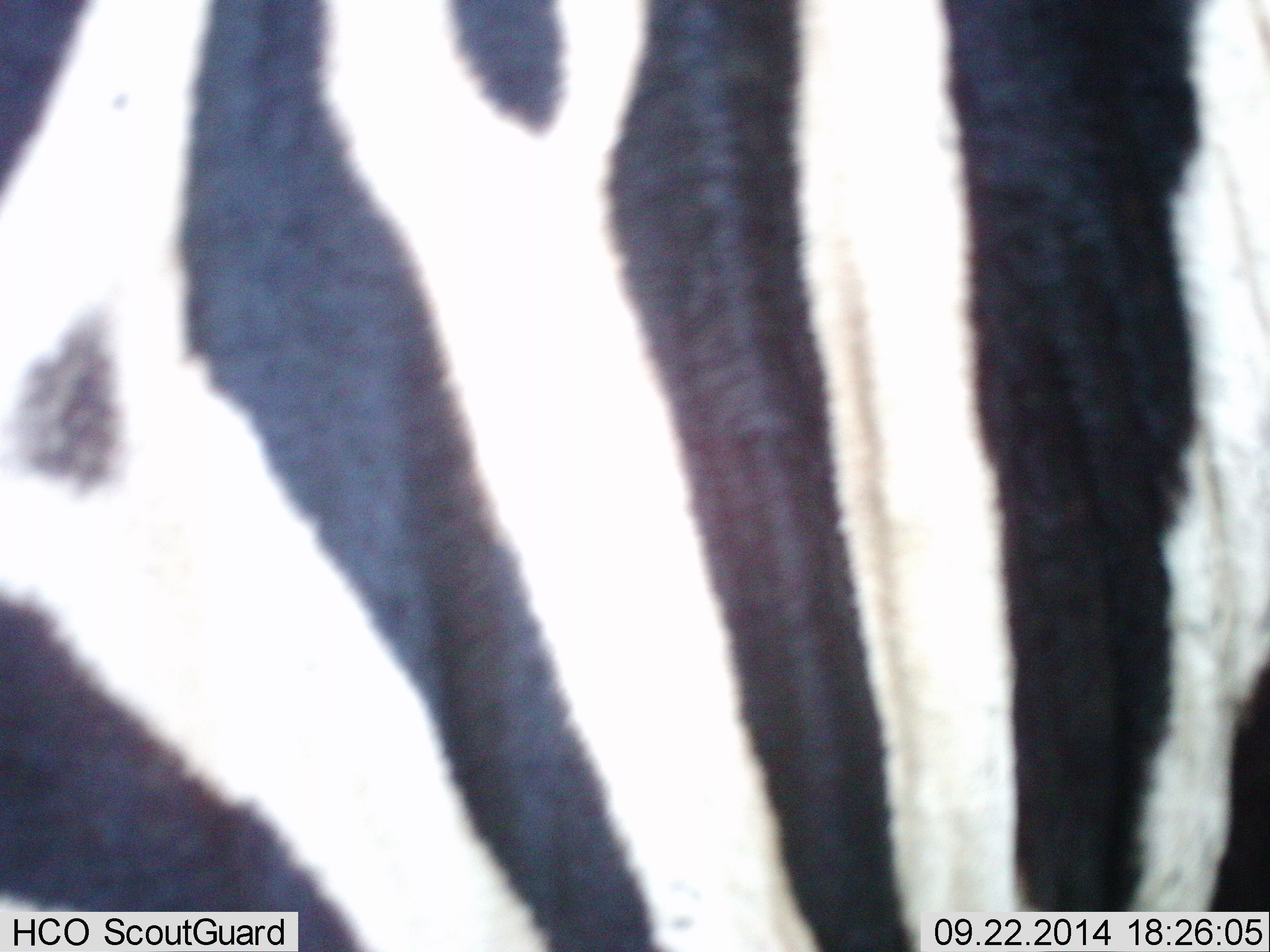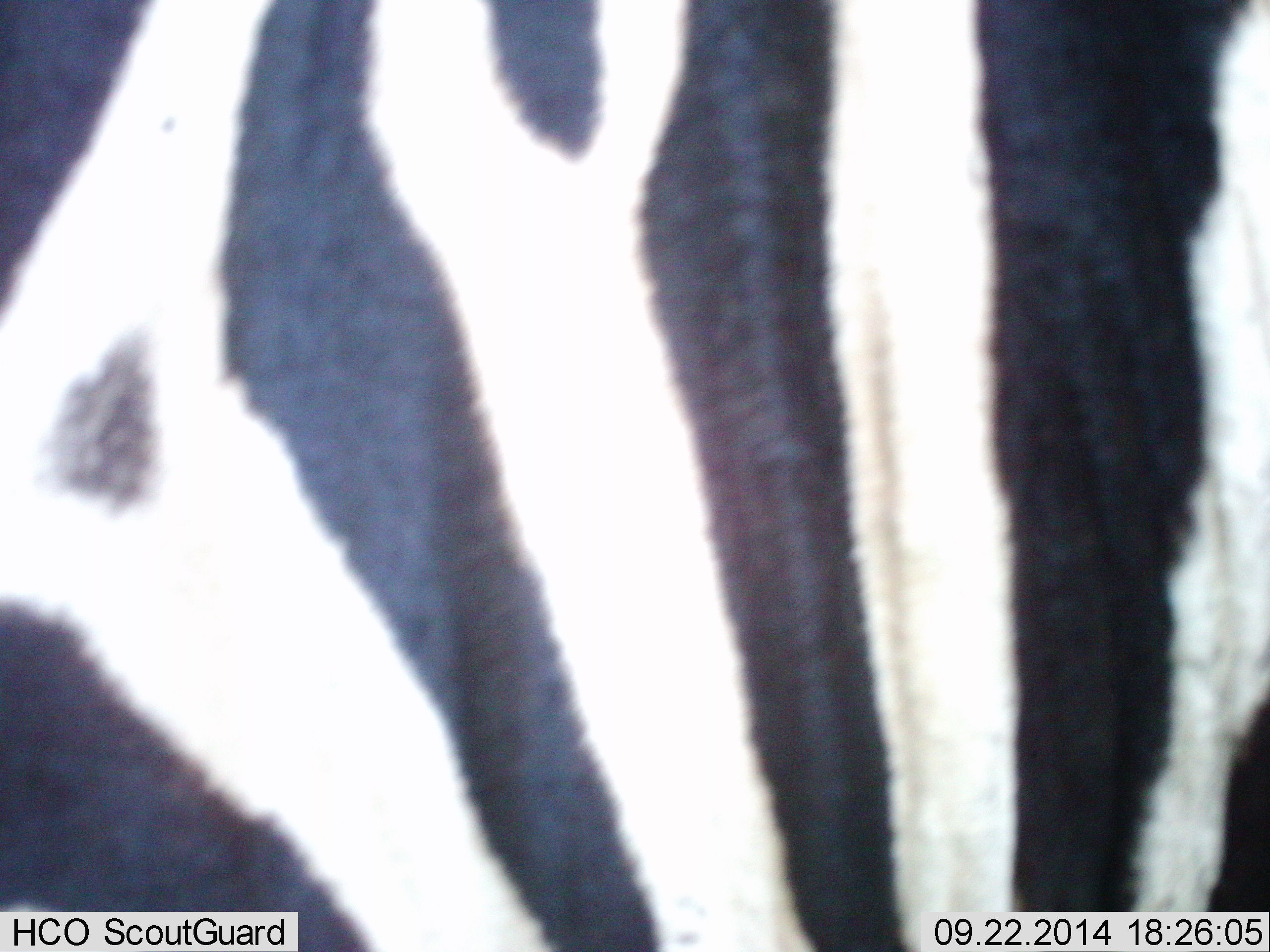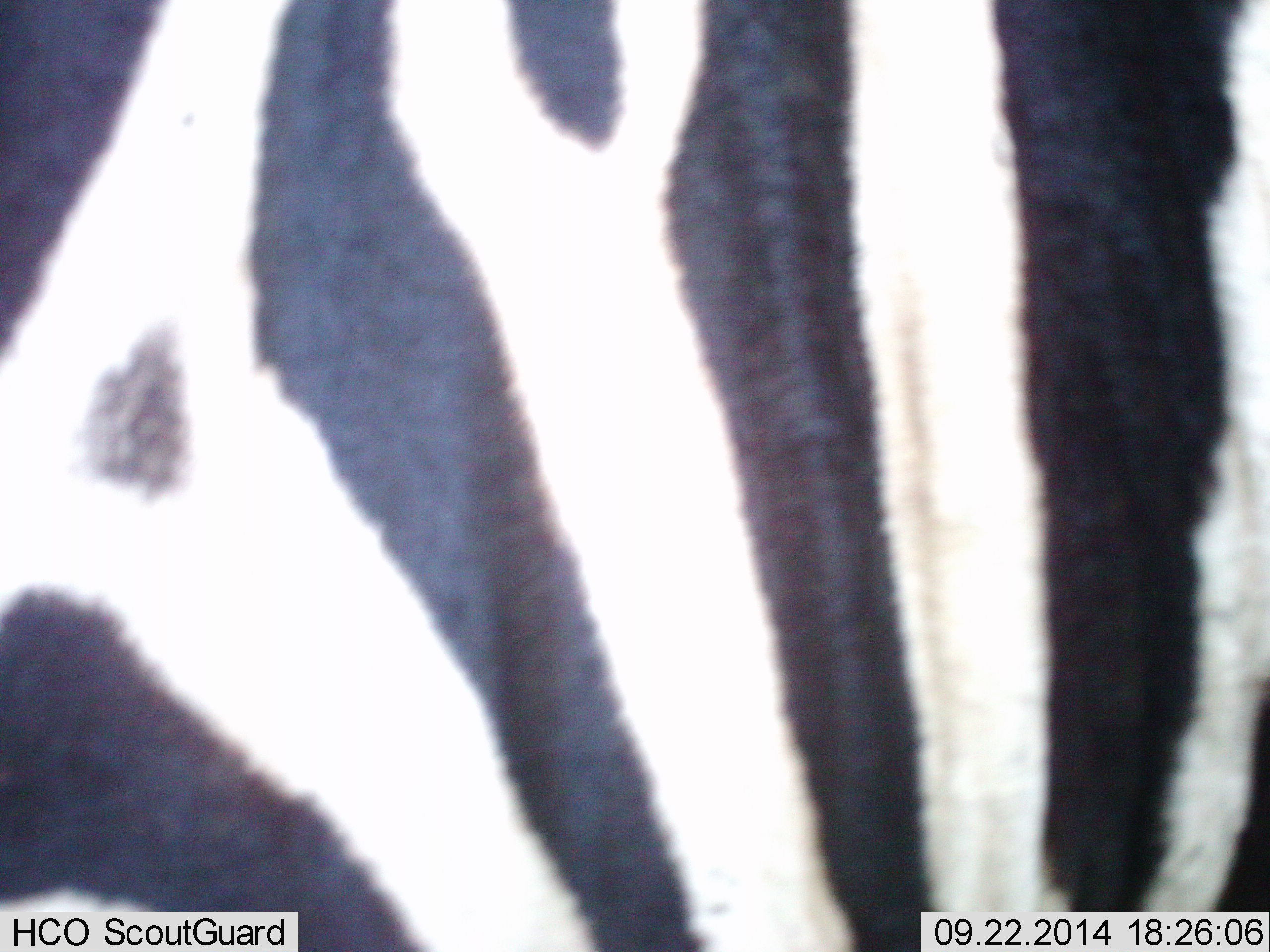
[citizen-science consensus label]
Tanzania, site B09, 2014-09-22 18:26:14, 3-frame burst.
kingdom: Animalia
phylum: Chordata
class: Mammalia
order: Perissodactyla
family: Equidae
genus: Equus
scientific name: Equus quagga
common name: plains zebra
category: zebra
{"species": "zebra (plains zebra) (Equus quagga)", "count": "1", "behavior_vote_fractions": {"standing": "90%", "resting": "0%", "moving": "10%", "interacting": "0%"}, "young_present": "0%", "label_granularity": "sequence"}